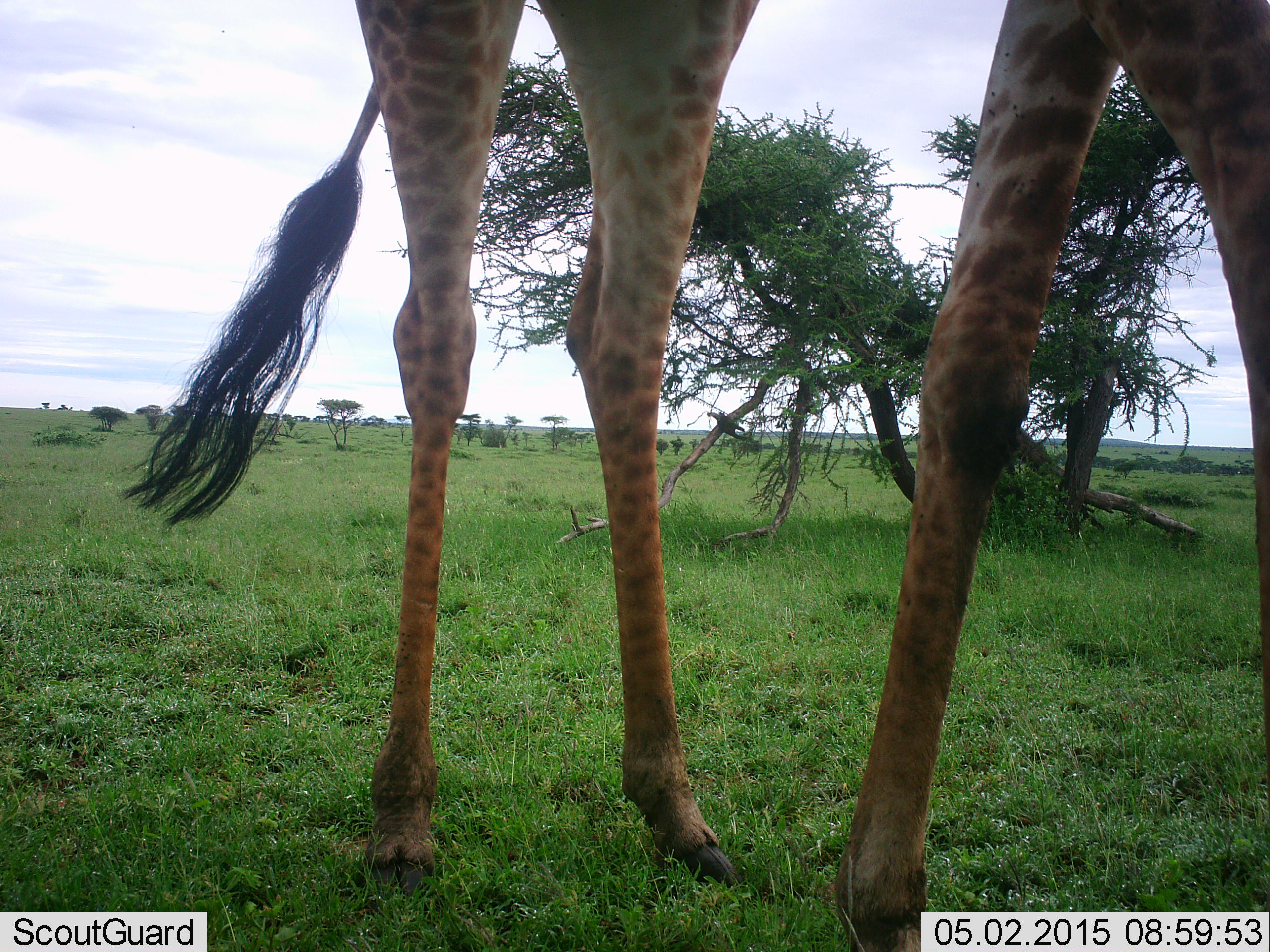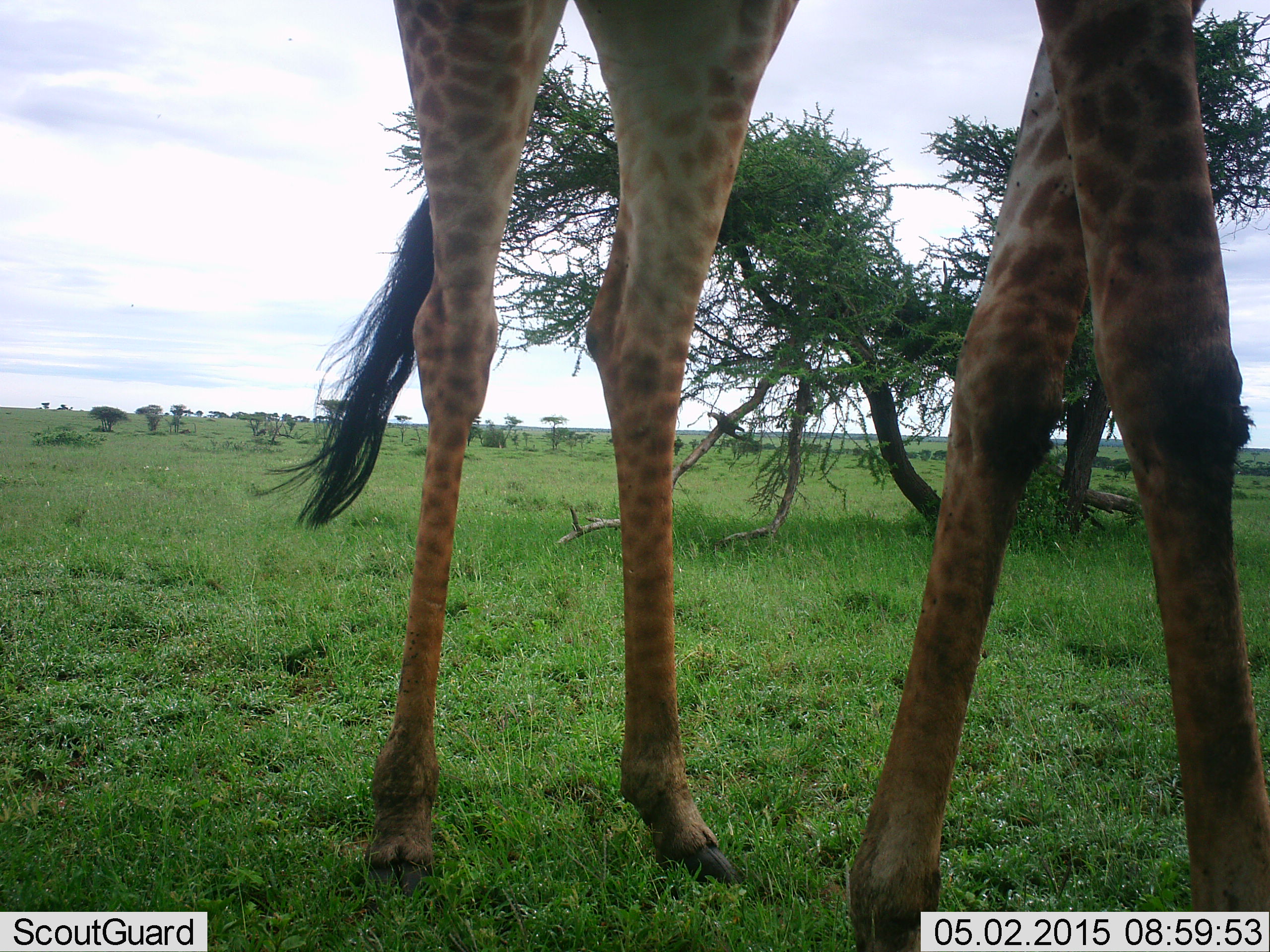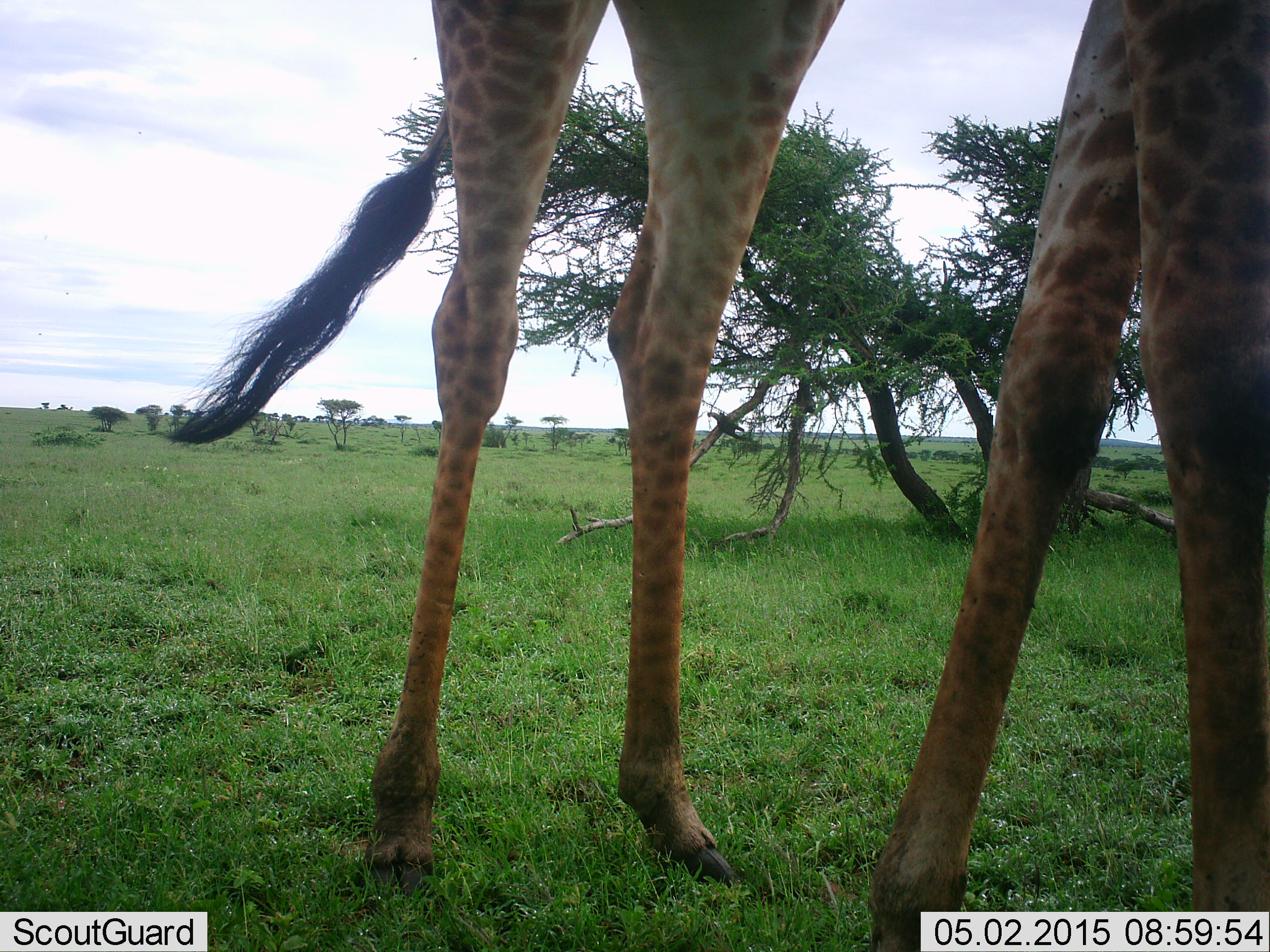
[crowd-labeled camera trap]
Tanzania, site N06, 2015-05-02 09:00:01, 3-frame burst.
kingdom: Animalia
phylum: Chordata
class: Mammalia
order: Artiodactyla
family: Giraffidae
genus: Giraffa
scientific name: Giraffa camelopardalis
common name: giraffe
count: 1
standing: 70%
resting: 0%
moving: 30%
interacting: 0%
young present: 0%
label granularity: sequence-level